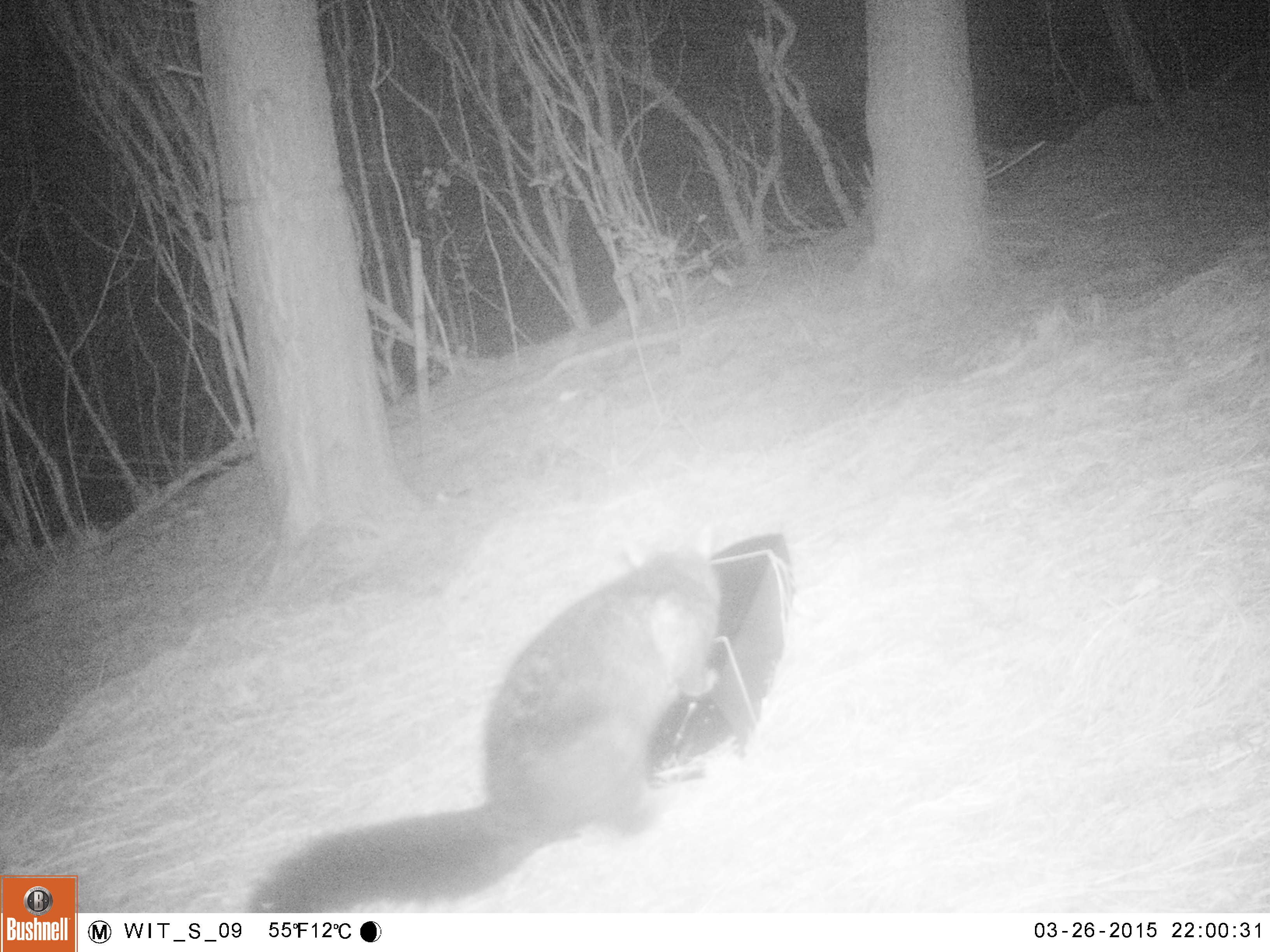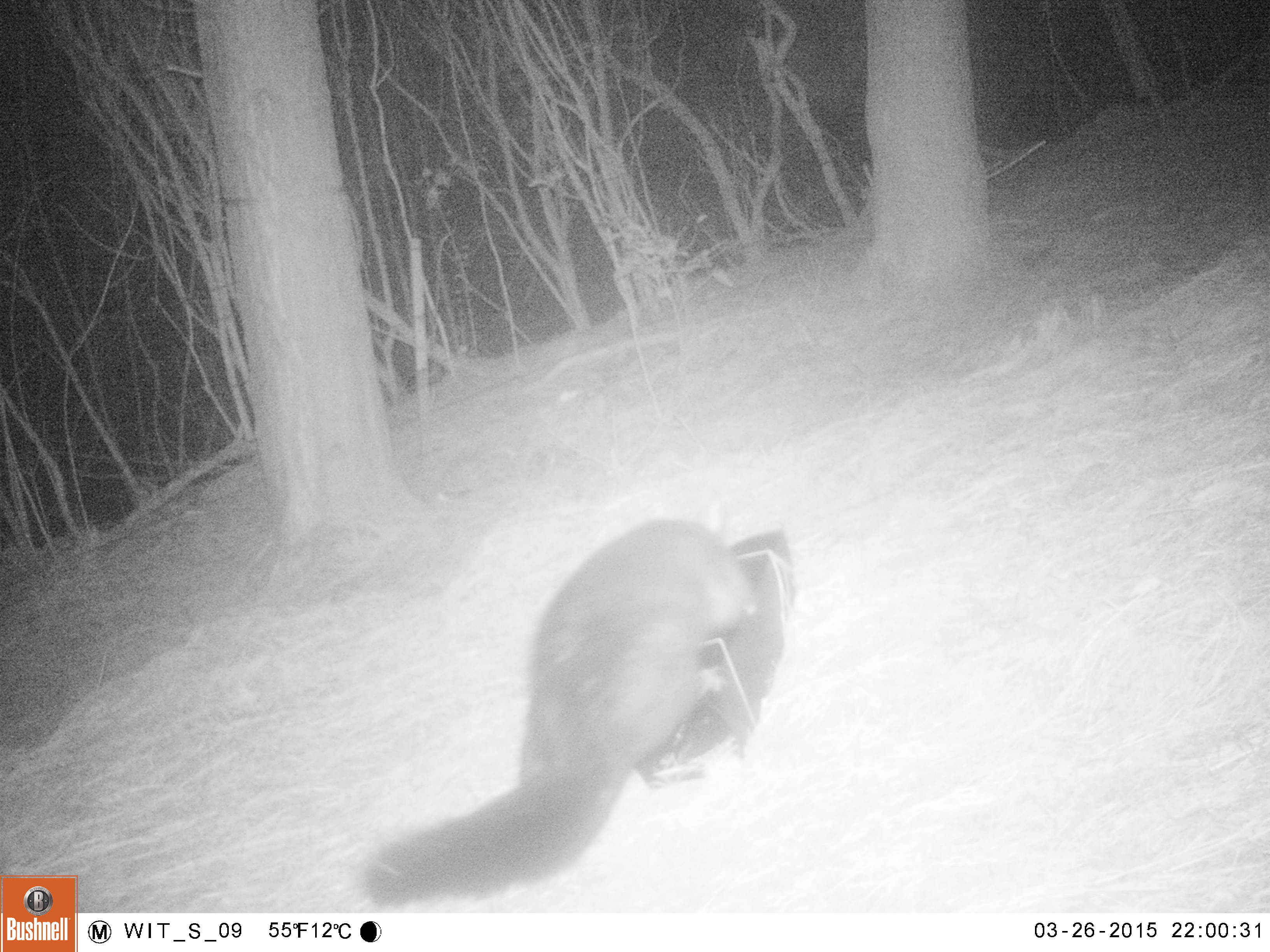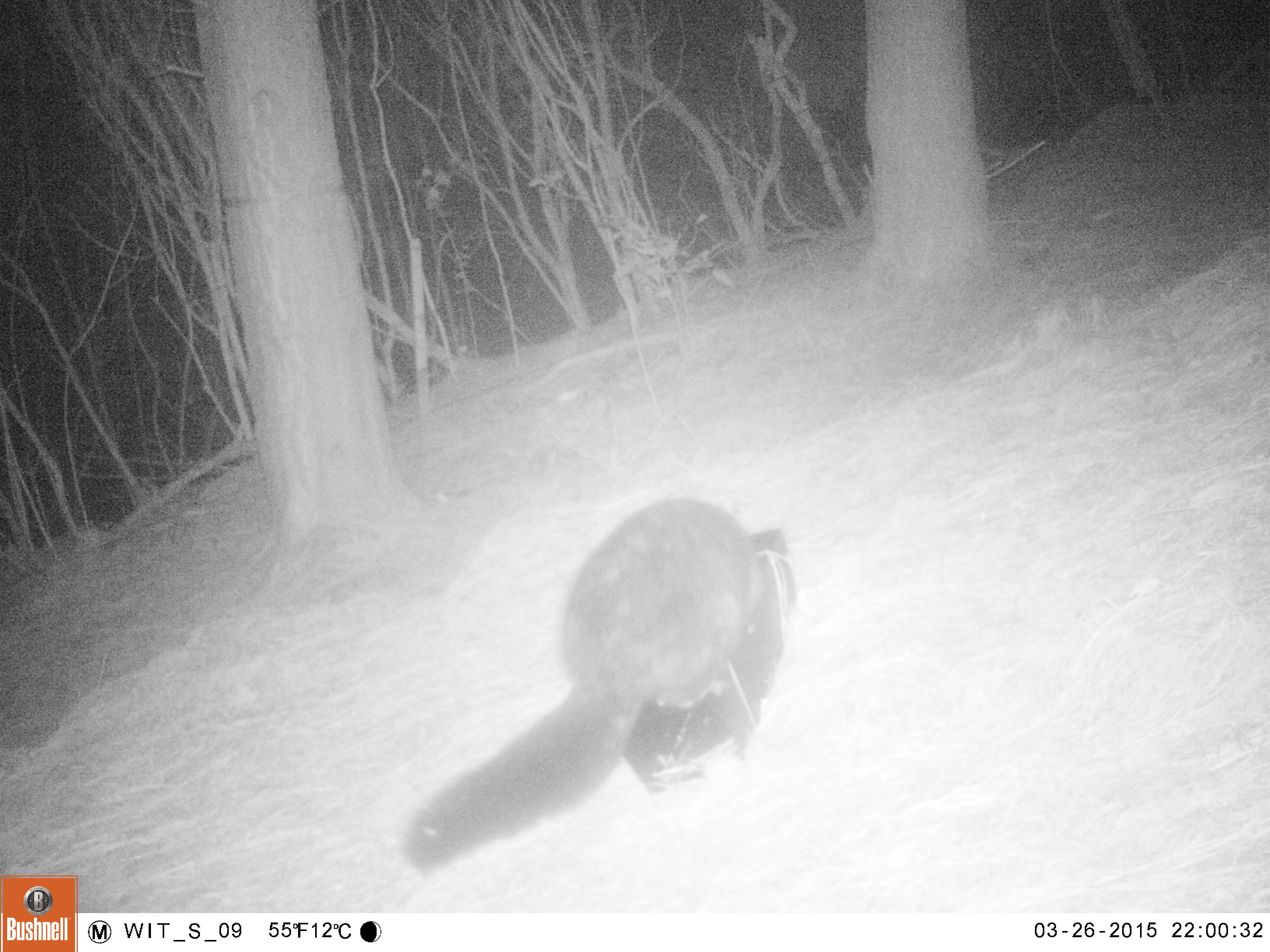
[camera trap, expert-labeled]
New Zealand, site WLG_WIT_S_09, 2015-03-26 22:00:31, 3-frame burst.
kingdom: Animalia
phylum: Chordata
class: Mammalia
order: Diprotodontia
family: Phalangeridae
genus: Trichosurus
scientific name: Trichosurus vulpecula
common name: common brushtail possum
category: possum